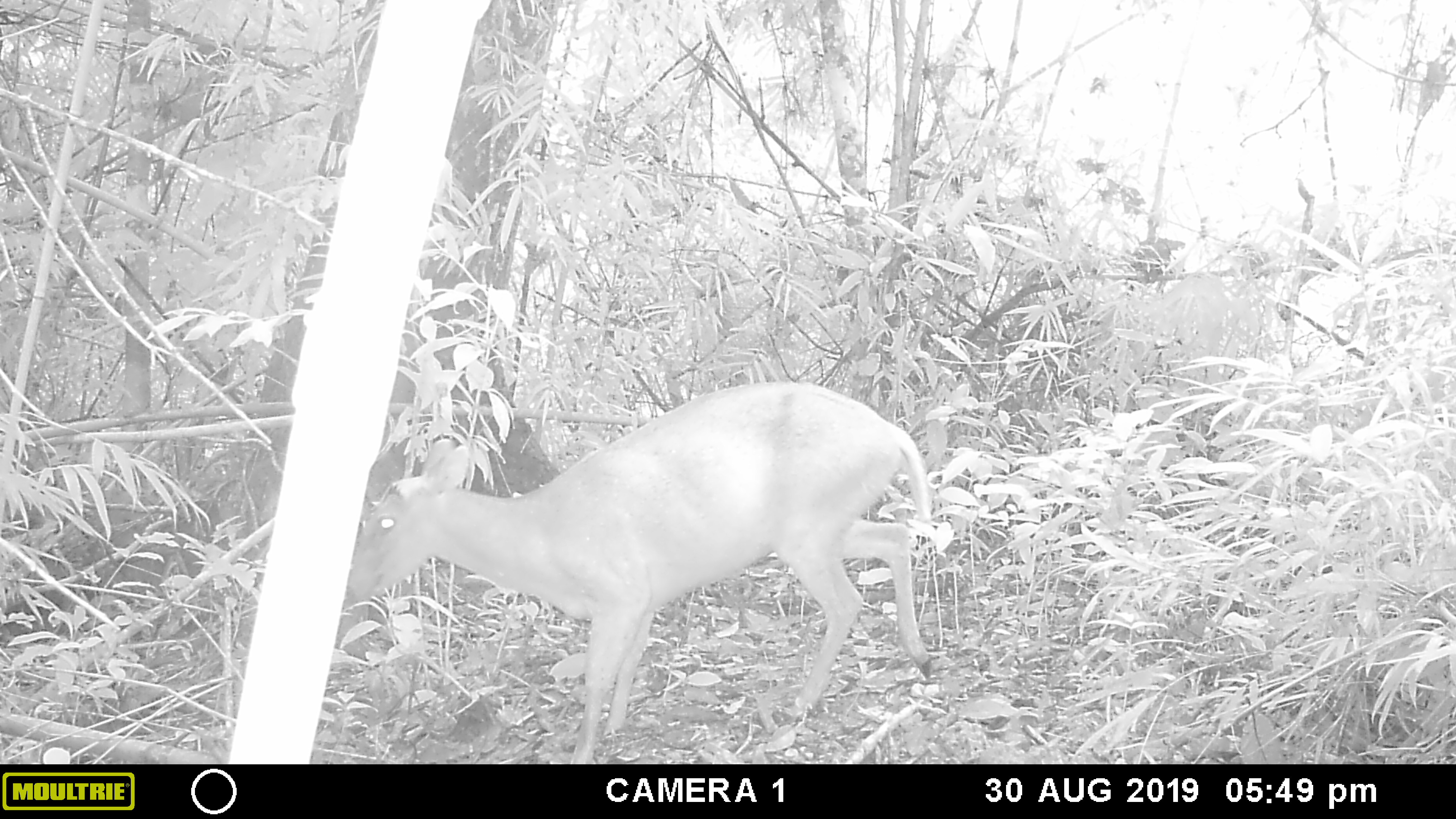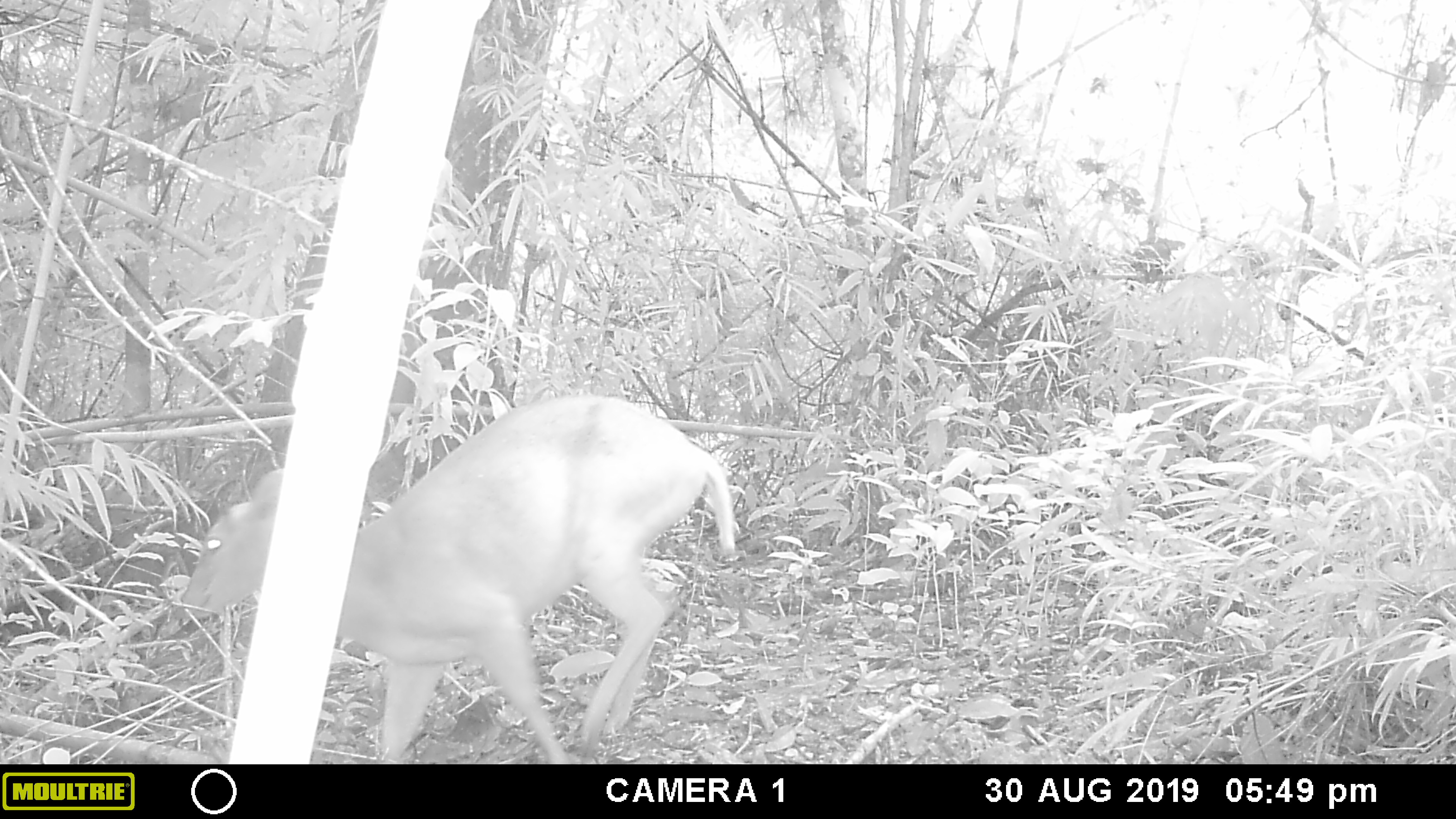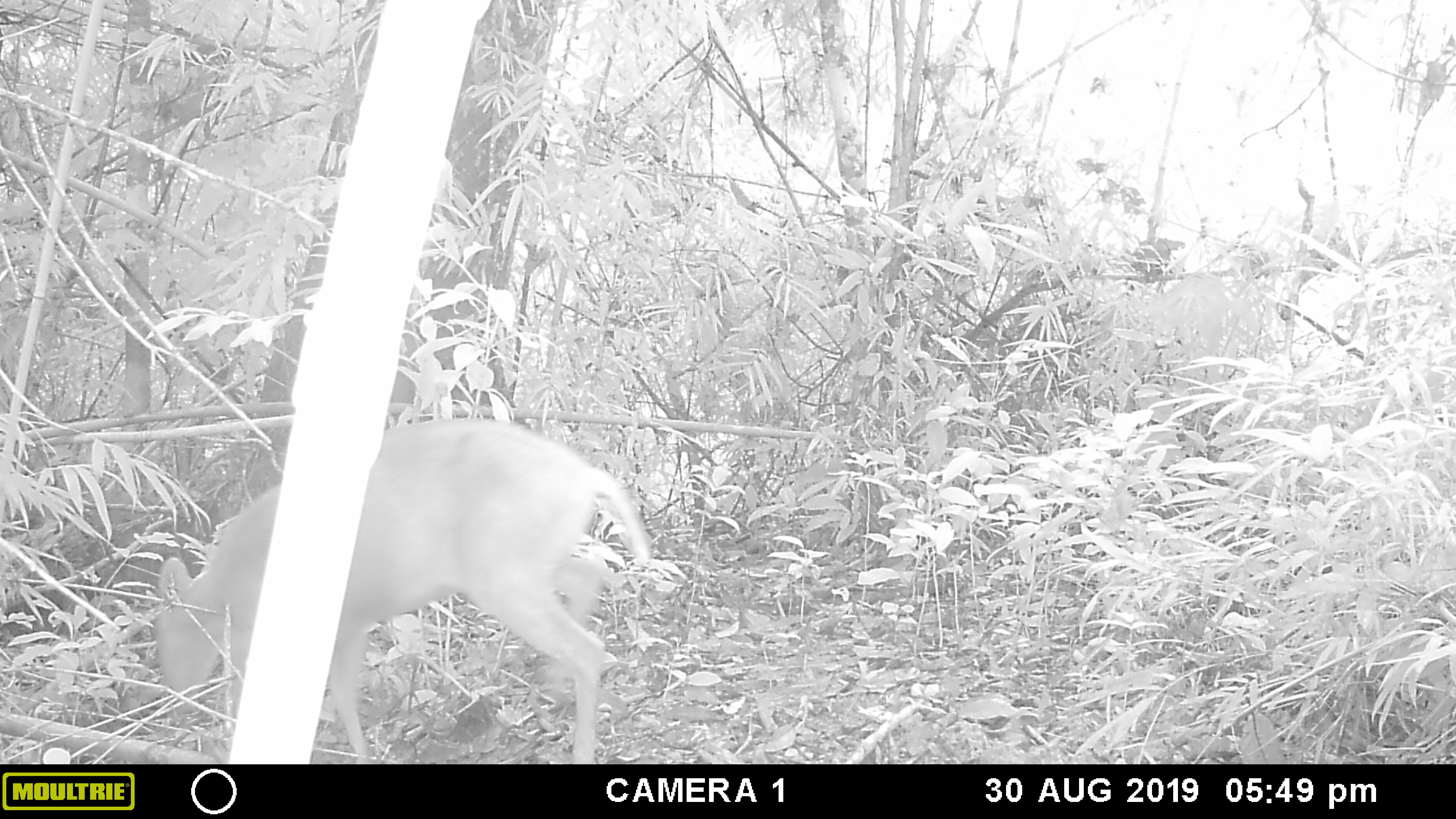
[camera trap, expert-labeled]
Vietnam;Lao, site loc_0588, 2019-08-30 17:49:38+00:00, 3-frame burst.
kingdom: Animalia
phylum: Chordata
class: Mammalia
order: Artiodactyla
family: Cervidae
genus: Muntiacus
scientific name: Muntiacus muntjak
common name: red muntjac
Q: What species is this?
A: Red muntjac (Muntiacus muntjak).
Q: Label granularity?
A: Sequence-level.